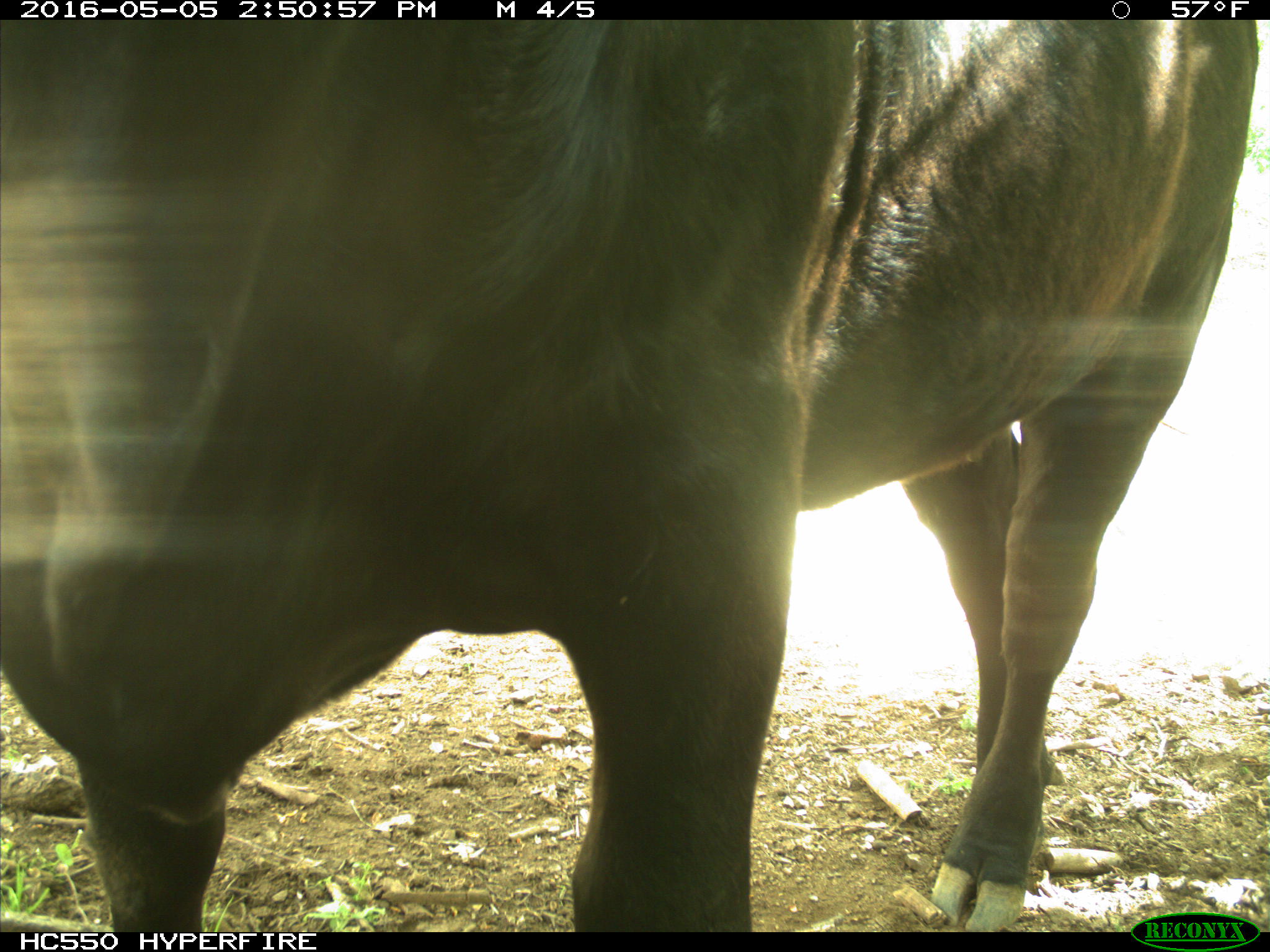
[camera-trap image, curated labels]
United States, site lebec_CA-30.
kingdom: Animalia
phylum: Chordata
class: Mammalia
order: Artiodactyla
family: Bovidae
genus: Bos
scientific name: Bos taurus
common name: domestic cow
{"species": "Bos taurus (domestic cow)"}